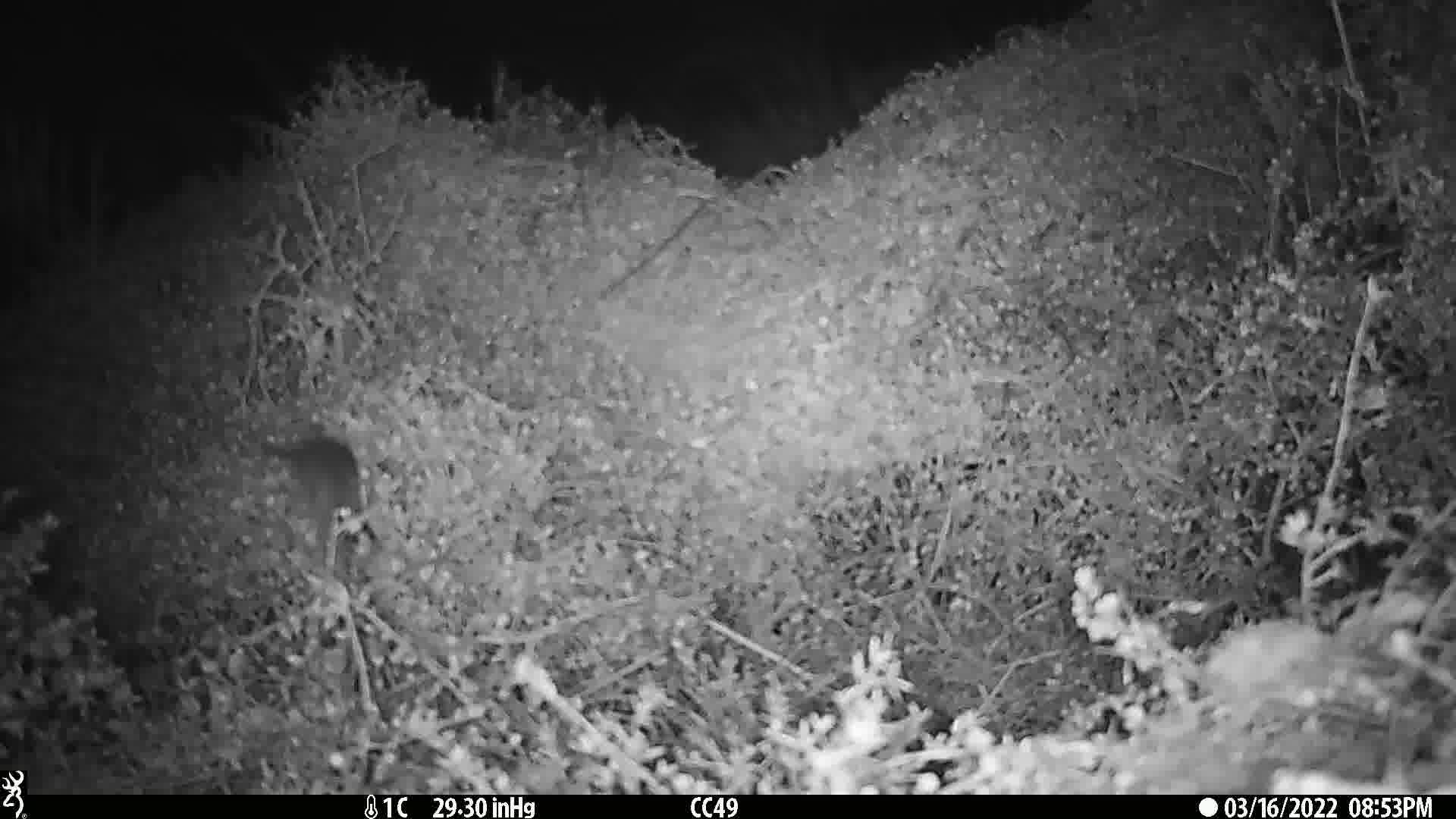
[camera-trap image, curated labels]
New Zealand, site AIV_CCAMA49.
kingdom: Animalia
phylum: Chordata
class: Mammalia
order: Rodentia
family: Muridae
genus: Mus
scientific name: Mus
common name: mouse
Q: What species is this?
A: Mouse (Mus).